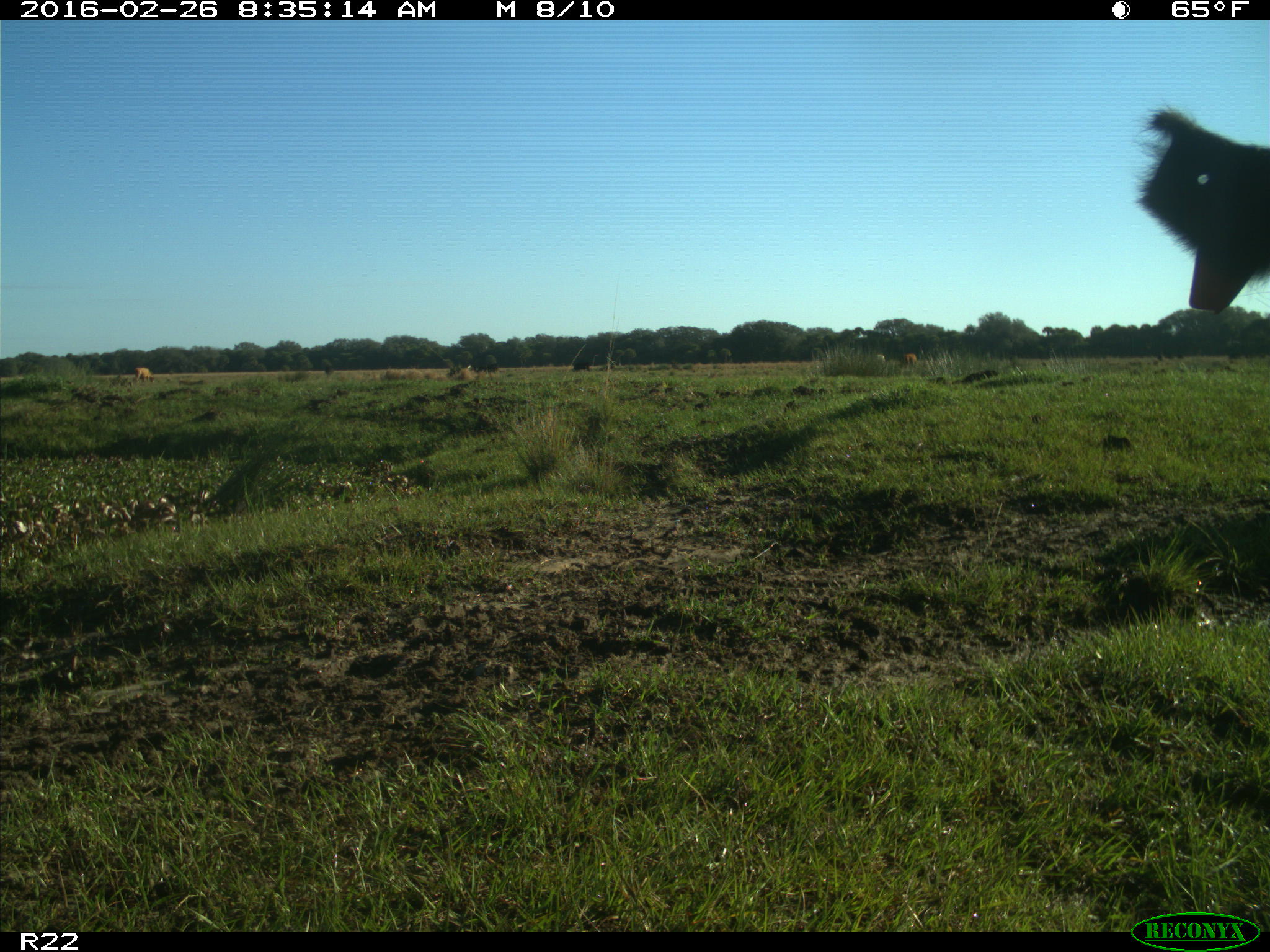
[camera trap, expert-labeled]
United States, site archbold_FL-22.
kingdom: Animalia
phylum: Chordata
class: Mammalia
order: Artiodactyla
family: Bovidae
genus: Bos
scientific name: Bos taurus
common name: domestic cow